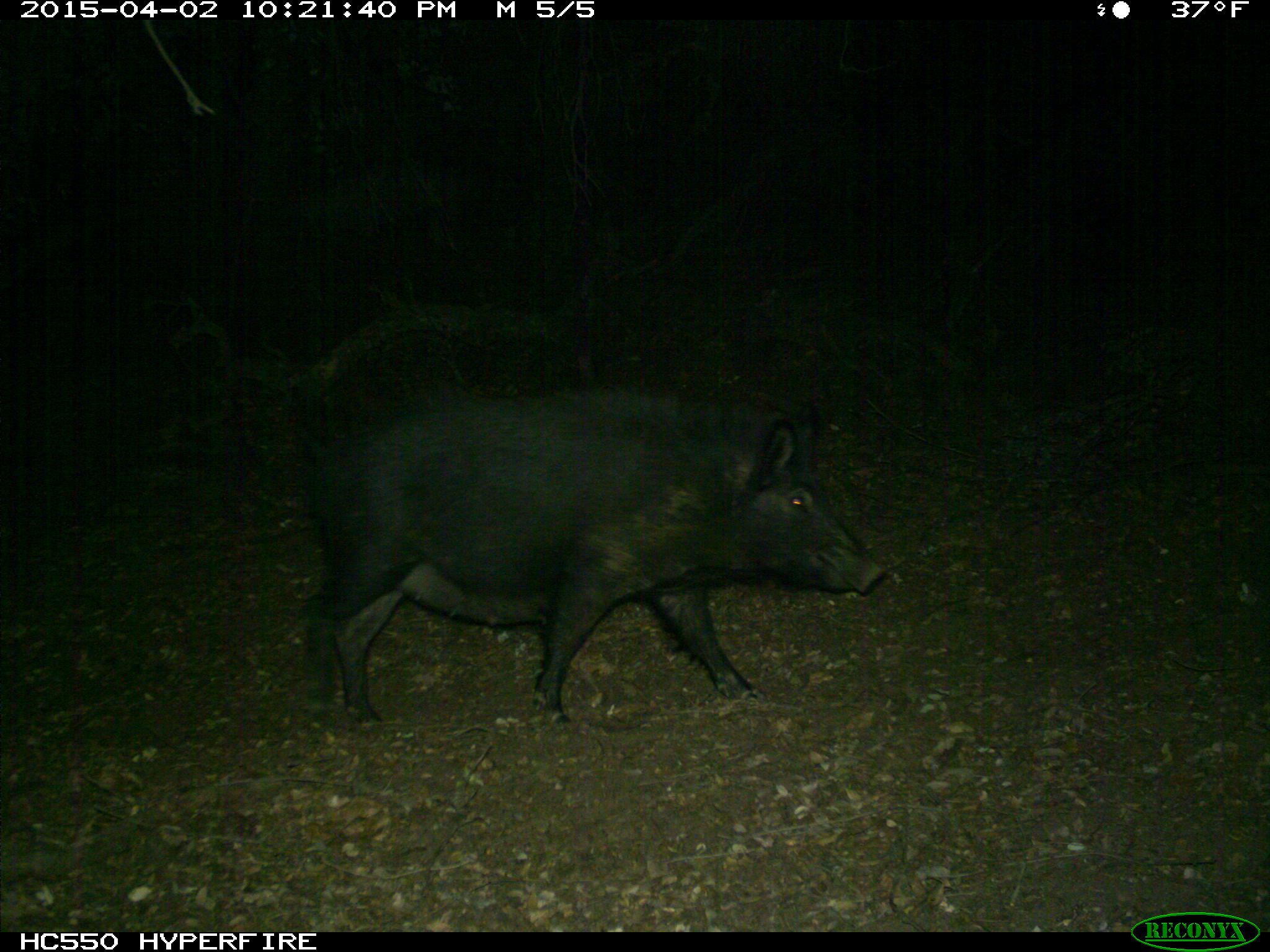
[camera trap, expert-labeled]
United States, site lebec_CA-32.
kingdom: Animalia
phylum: Chordata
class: Mammalia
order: Artiodactyla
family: Suidae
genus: Sus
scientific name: Sus scrofa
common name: wild boar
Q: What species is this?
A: Sus scrofa (wild boar).